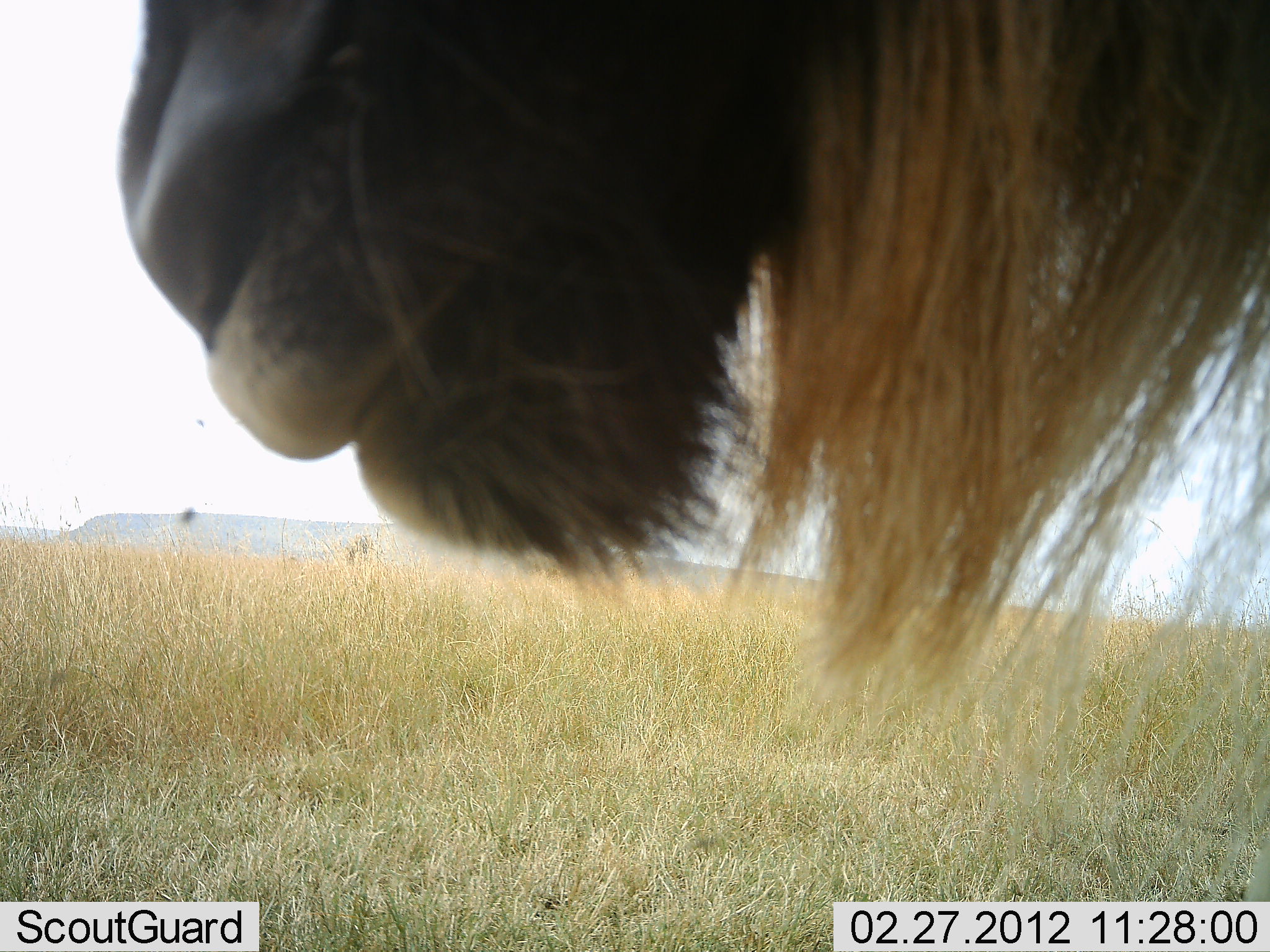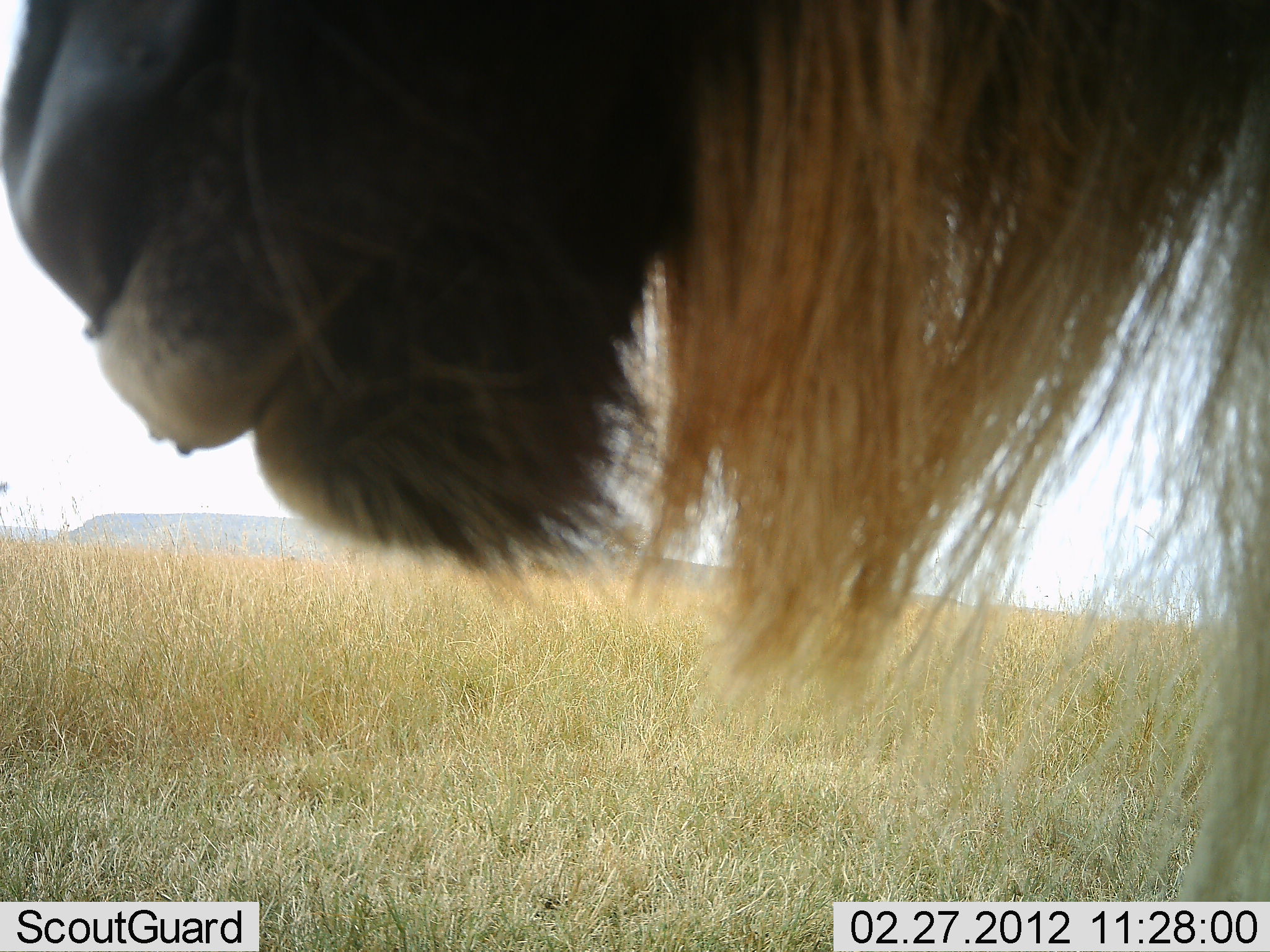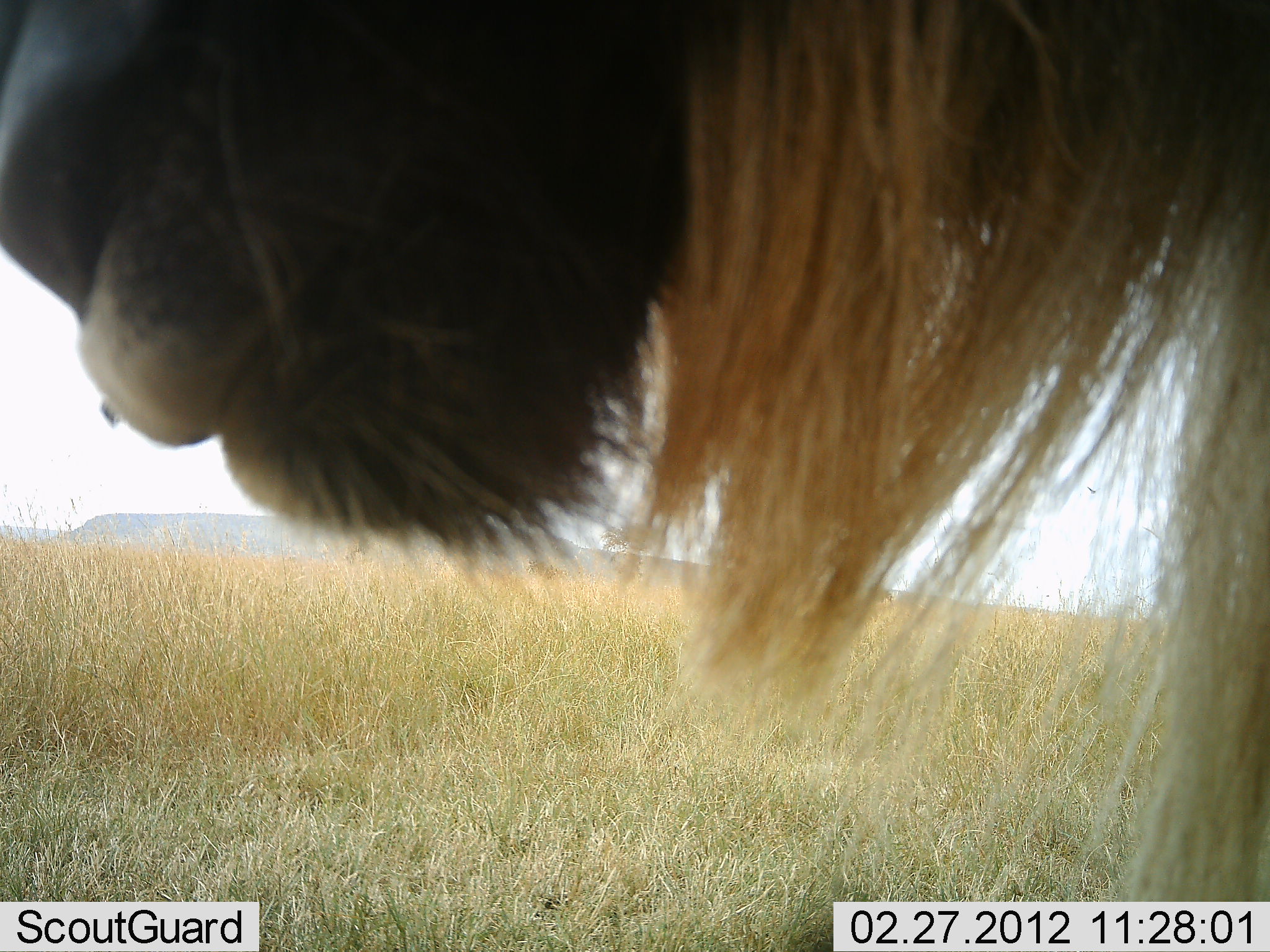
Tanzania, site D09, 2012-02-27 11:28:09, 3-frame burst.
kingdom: Animalia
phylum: Chordata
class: Mammalia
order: Artiodactyla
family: Bovidae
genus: Connochaetes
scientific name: Connochaetes taurinus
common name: blue wildebeest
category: wildebeest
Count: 1.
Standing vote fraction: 93%.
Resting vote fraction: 0%.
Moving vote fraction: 7%.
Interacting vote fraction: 0%.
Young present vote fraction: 0%.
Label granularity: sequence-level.